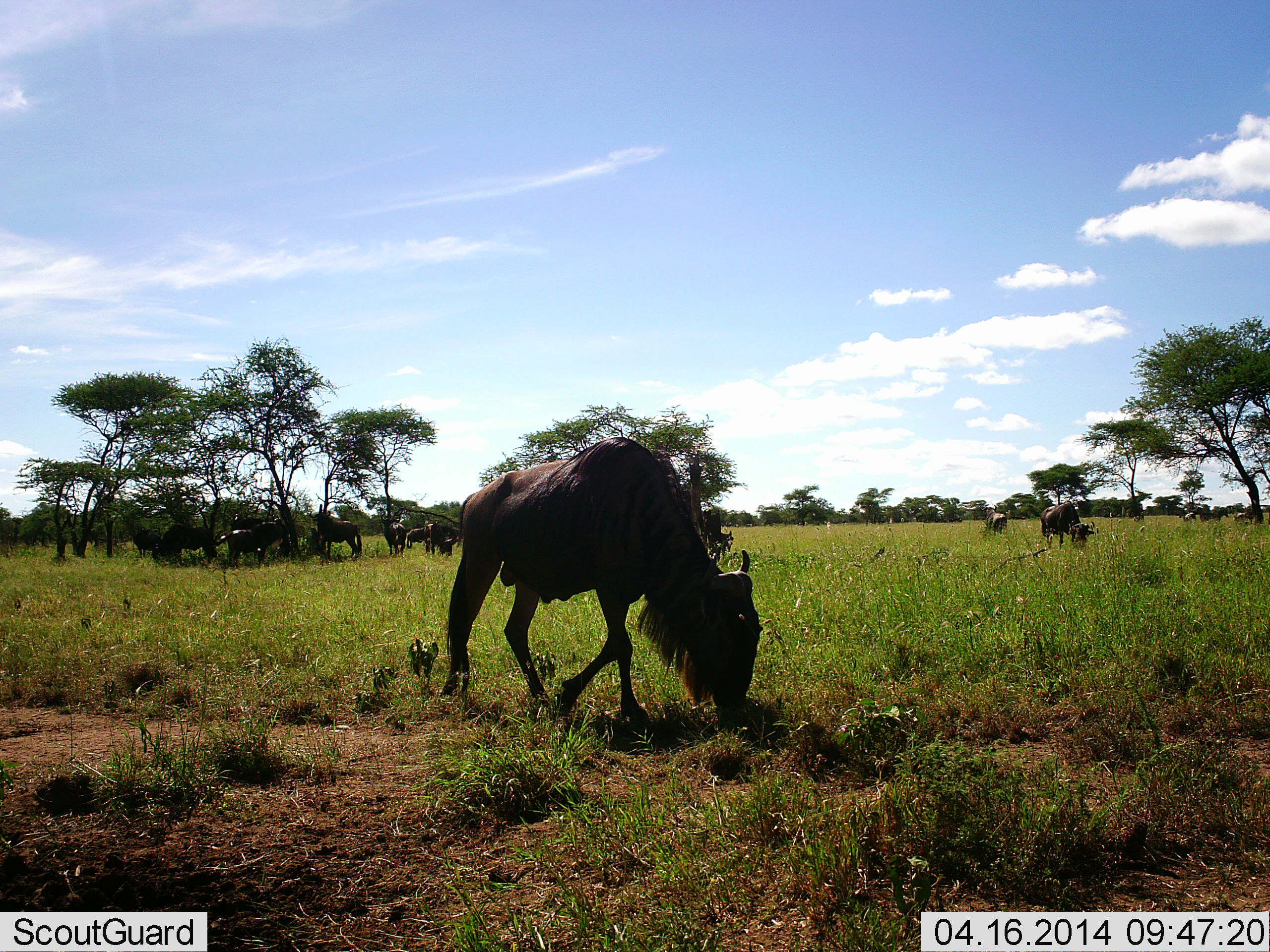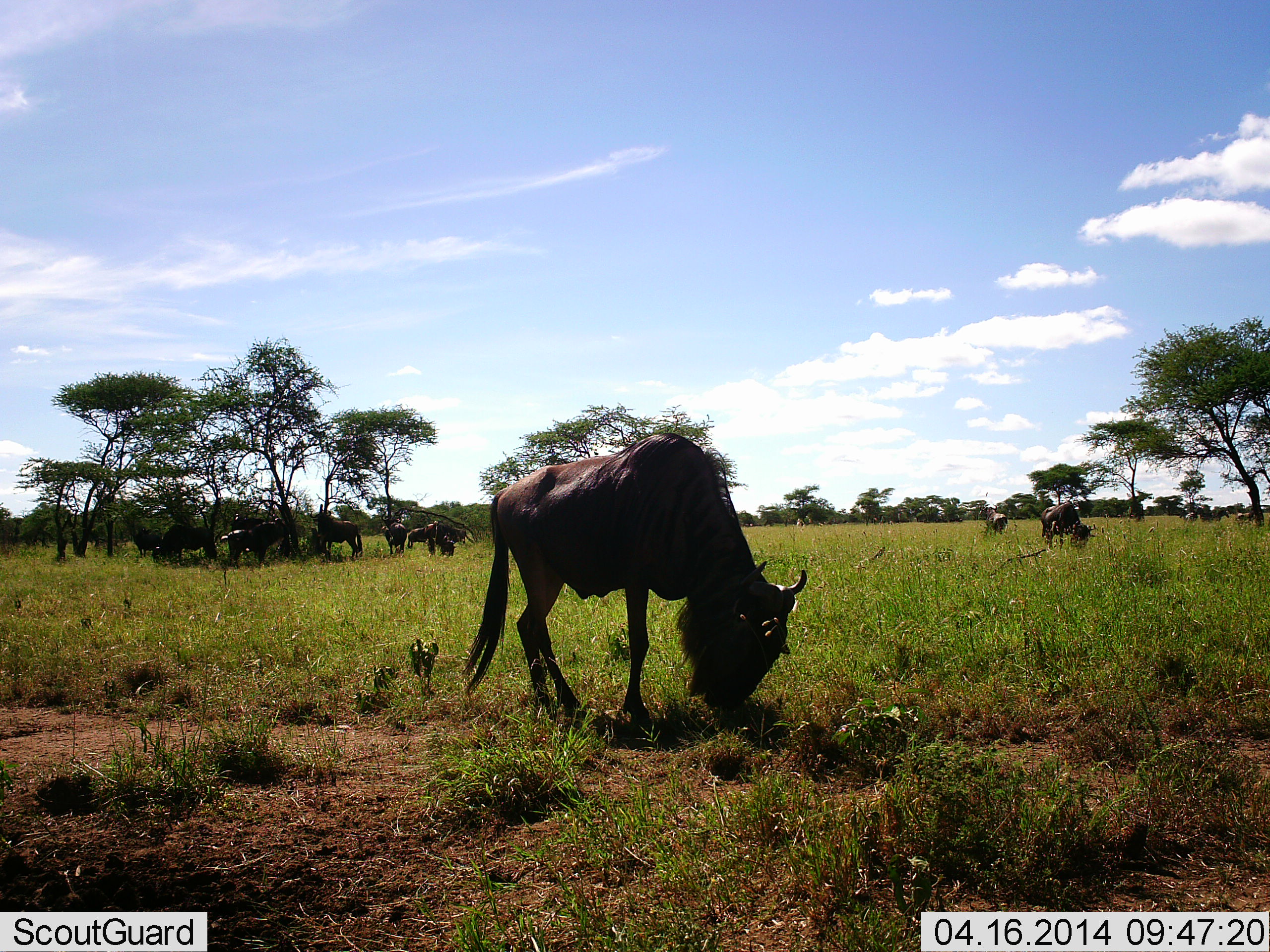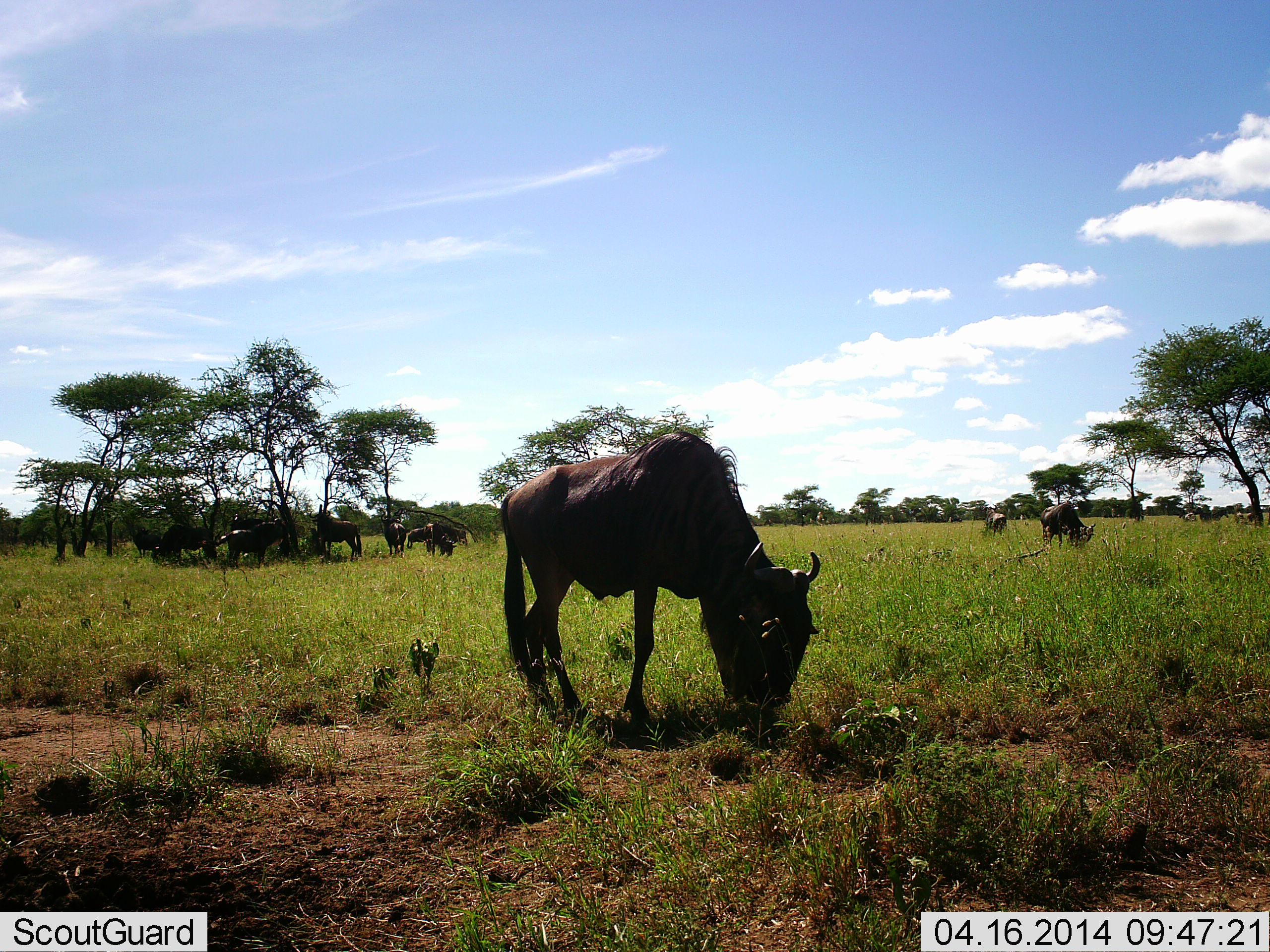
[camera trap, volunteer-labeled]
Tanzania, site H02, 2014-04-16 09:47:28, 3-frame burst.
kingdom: Animalia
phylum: Chordata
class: Mammalia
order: Artiodactyla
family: Bovidae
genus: Connochaetes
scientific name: Connochaetes taurinus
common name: blue wildebeest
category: wildebeest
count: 11-50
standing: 30%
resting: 10%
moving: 0%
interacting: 0%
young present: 0%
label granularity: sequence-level